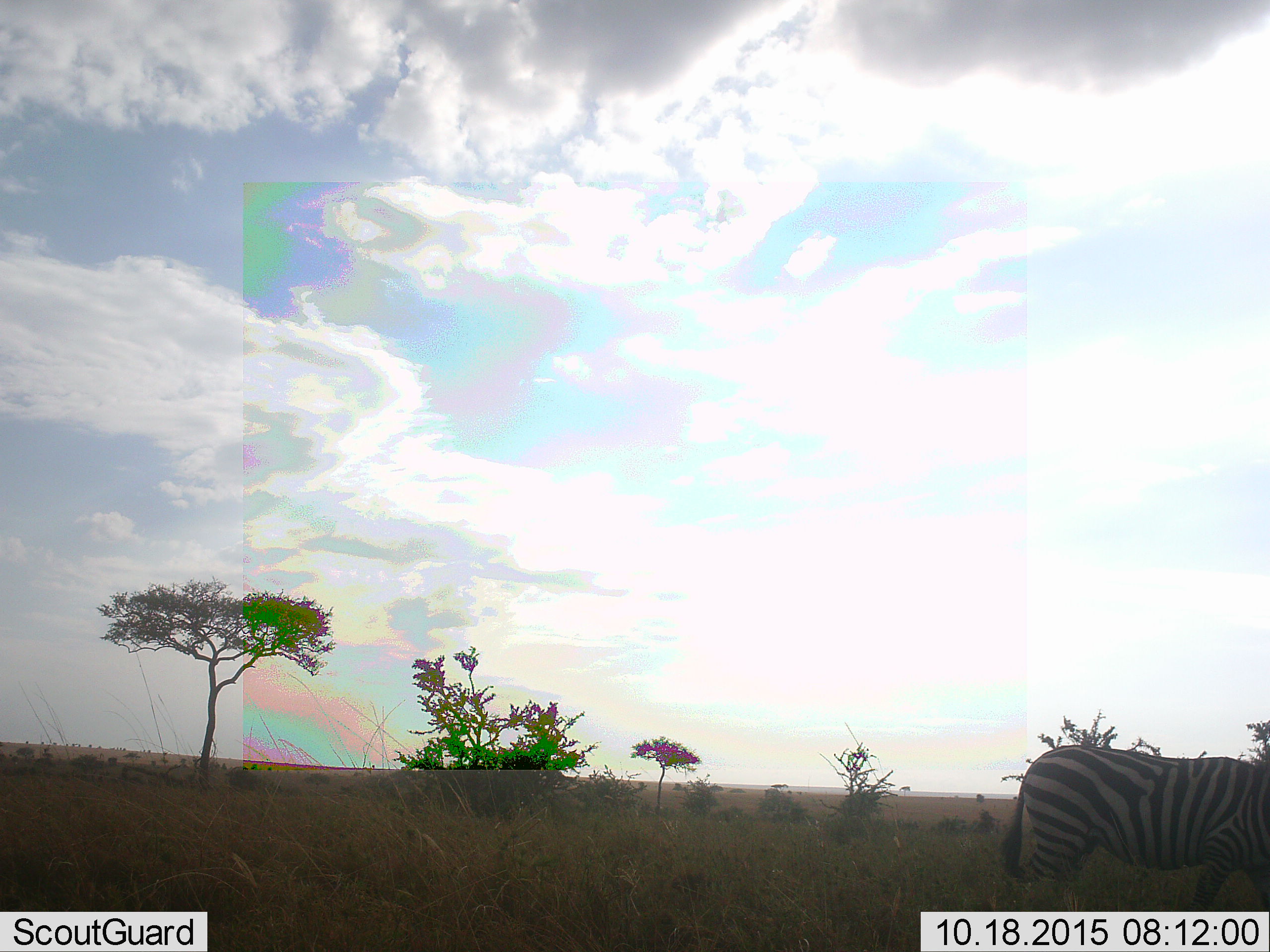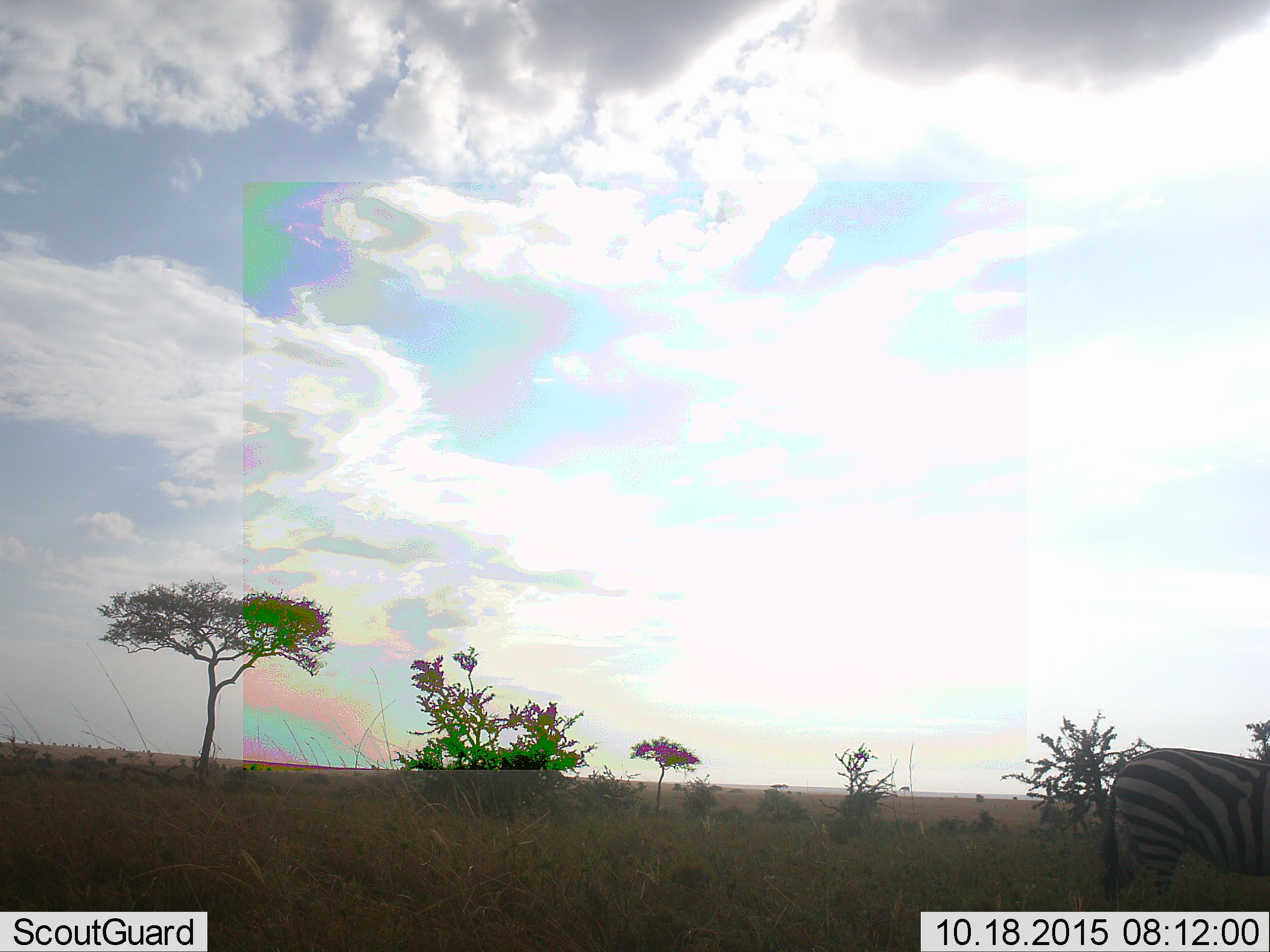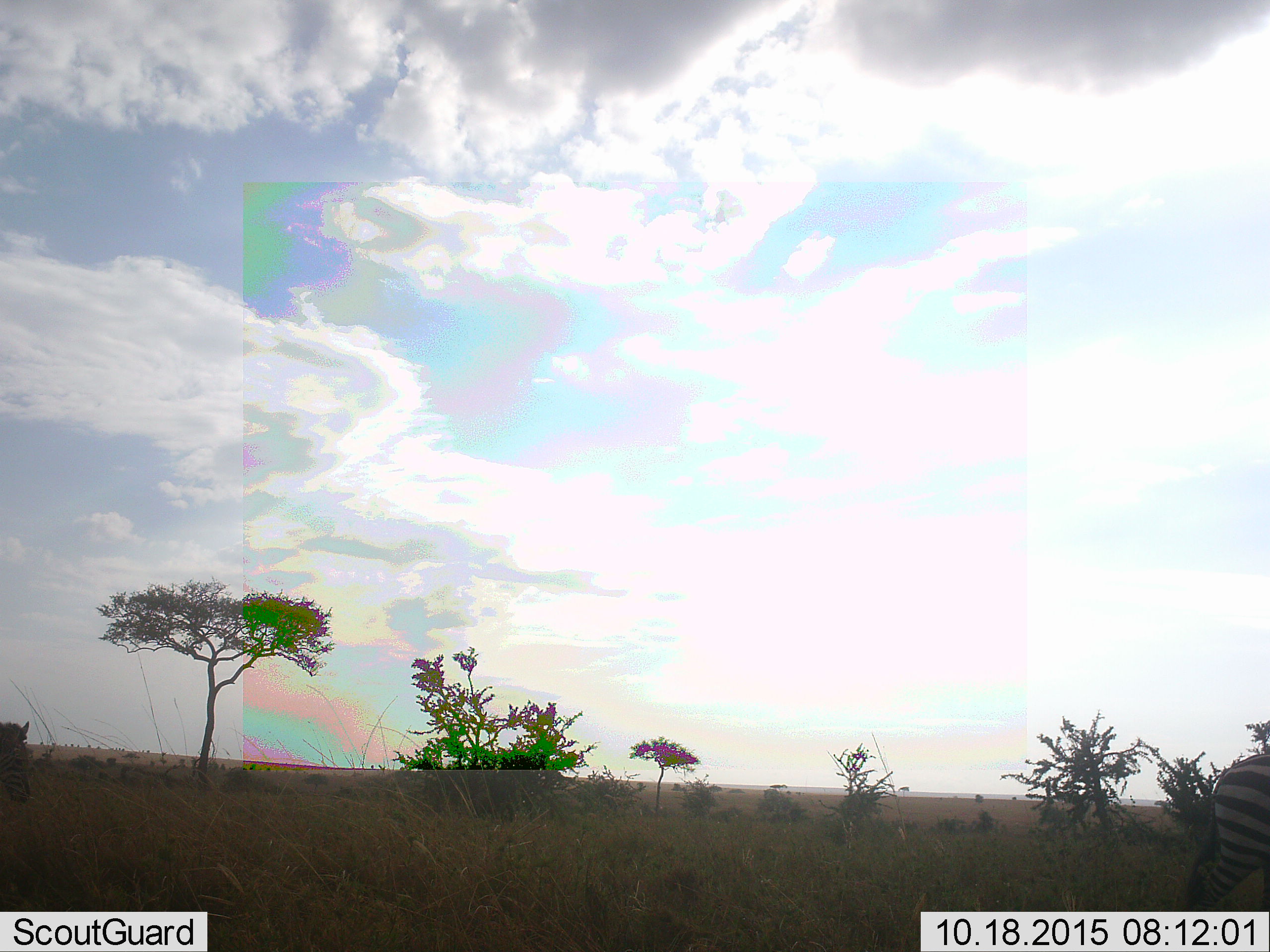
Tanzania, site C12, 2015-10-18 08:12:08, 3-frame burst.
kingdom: Animalia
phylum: Chordata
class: Mammalia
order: Perissodactyla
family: Equidae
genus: Equus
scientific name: Equus quagga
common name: plains zebra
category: zebra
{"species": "zebra (plains zebra) (Equus quagga)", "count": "2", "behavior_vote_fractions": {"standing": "12%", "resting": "0%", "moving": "81%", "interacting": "0%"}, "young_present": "0%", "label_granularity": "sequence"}